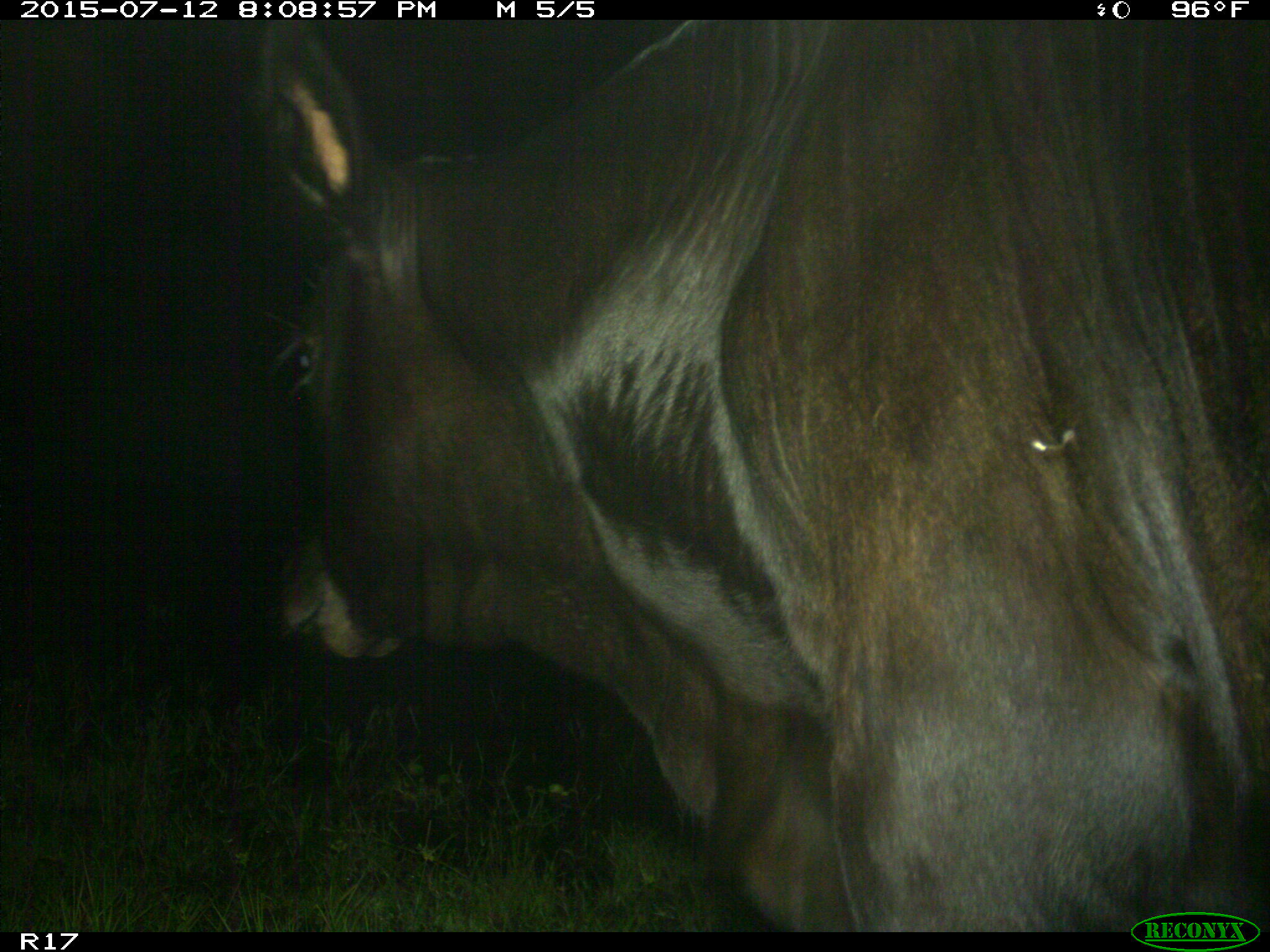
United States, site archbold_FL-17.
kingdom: Animalia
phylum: Chordata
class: Mammalia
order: Artiodactyla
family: Bovidae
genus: Bos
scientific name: Bos taurus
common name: domestic cow